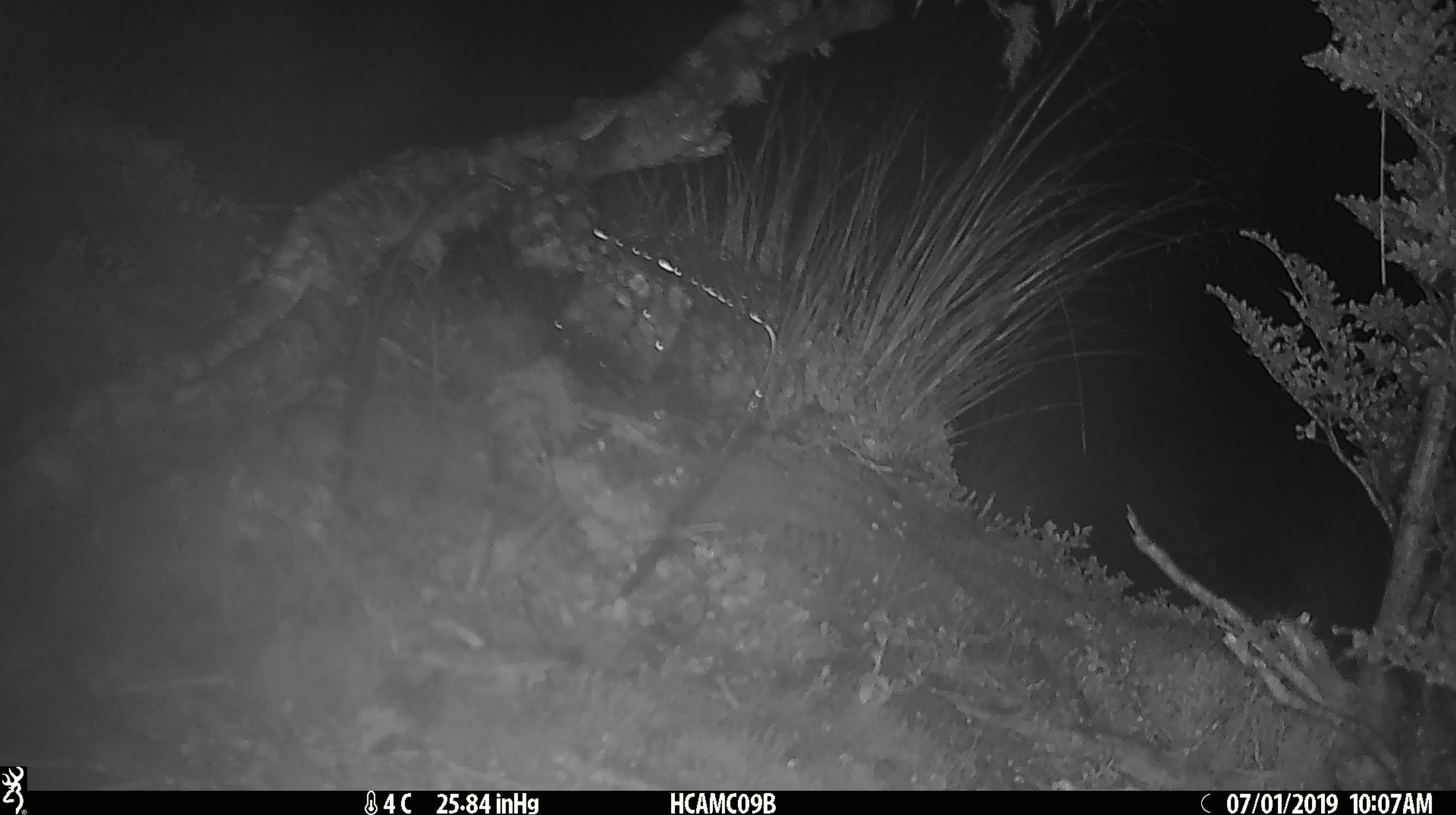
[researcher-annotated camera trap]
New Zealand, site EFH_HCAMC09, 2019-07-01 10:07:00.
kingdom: Animalia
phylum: Chordata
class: Mammalia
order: Rodentia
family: Muridae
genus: Mus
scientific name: Mus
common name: mouse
Mouse (Mus).